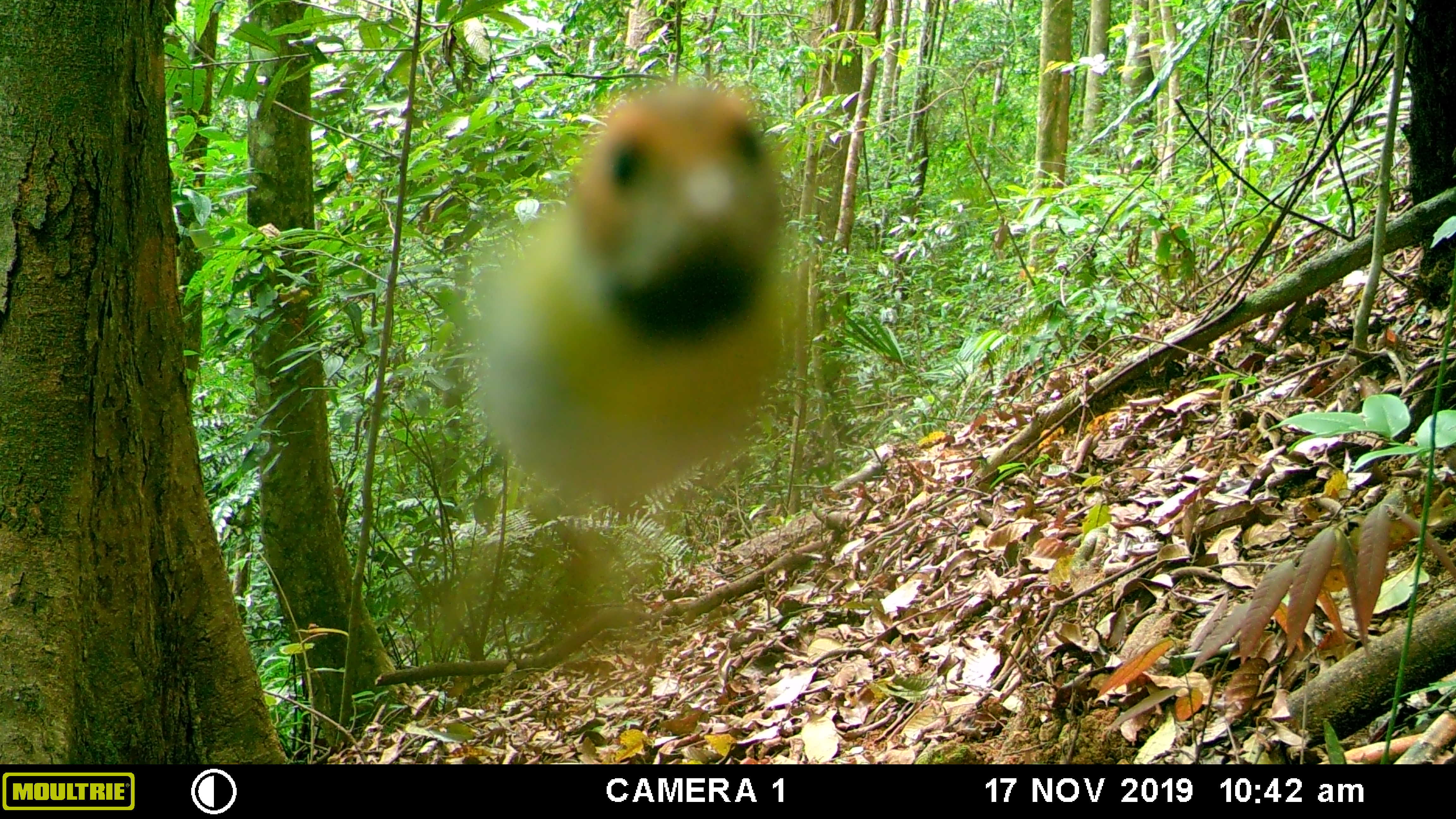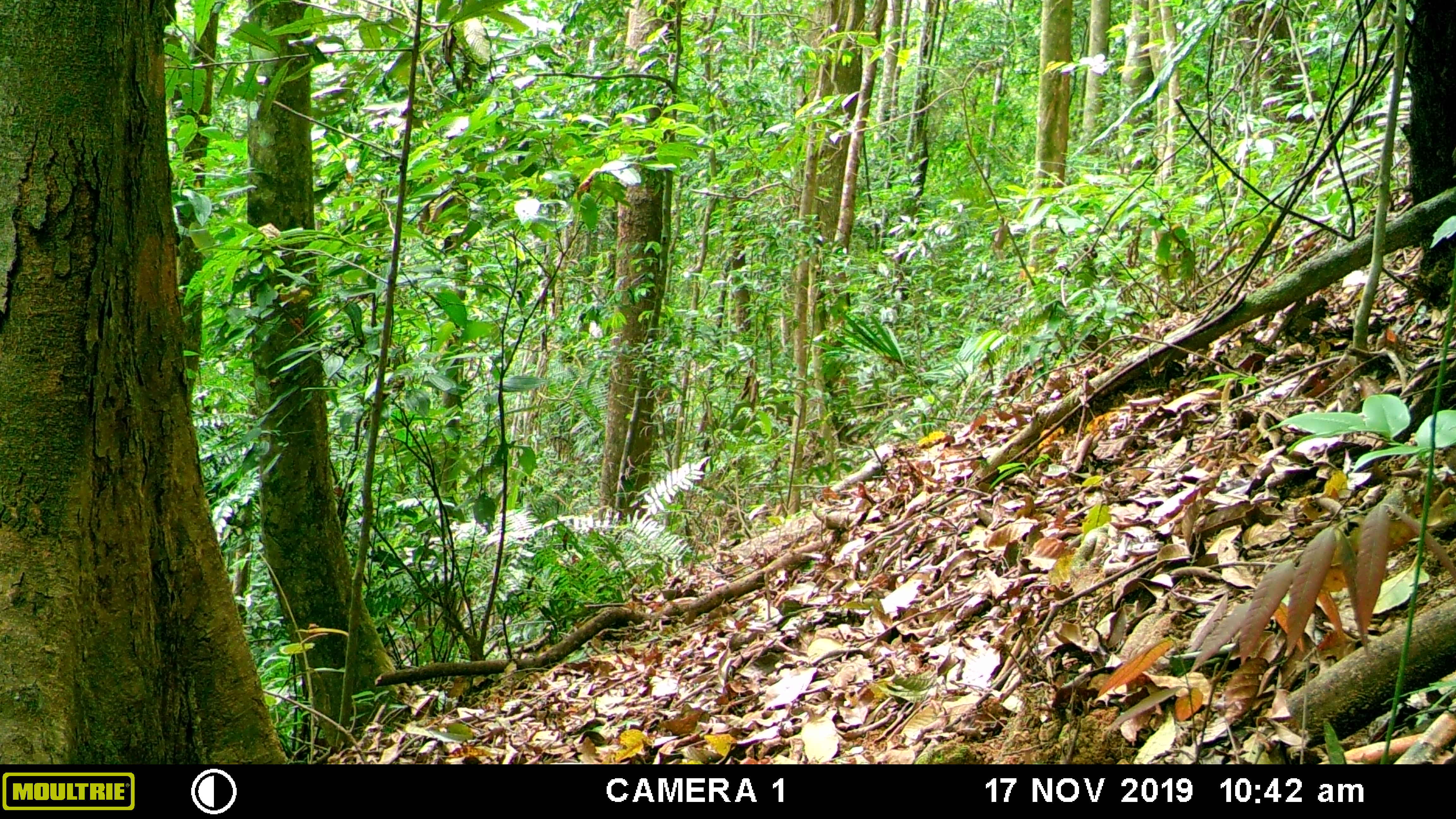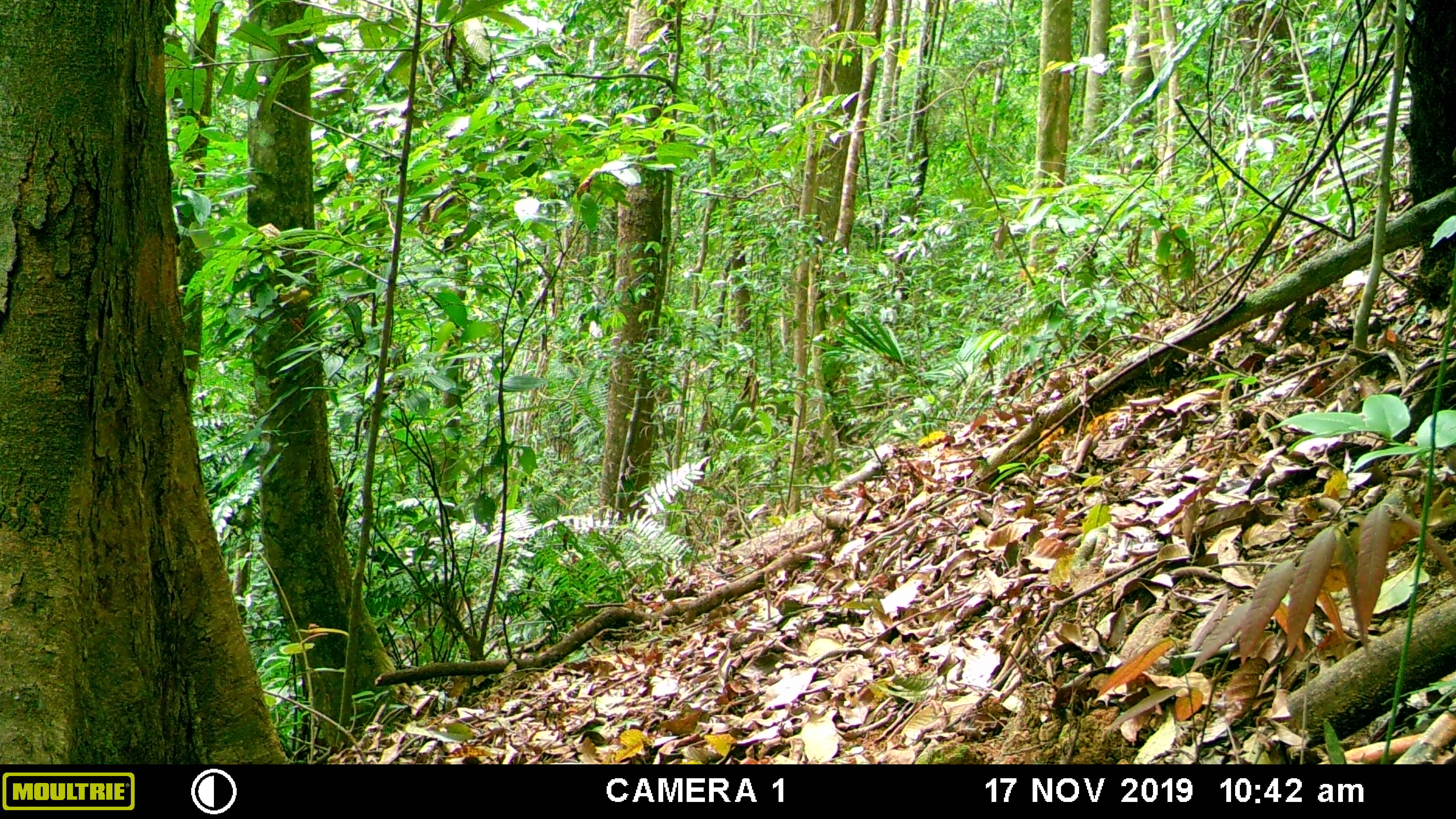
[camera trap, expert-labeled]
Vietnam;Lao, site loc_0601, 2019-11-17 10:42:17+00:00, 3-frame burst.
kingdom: Animalia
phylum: Chordata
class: Aves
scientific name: Aves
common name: bird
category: unidentified bird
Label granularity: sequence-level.